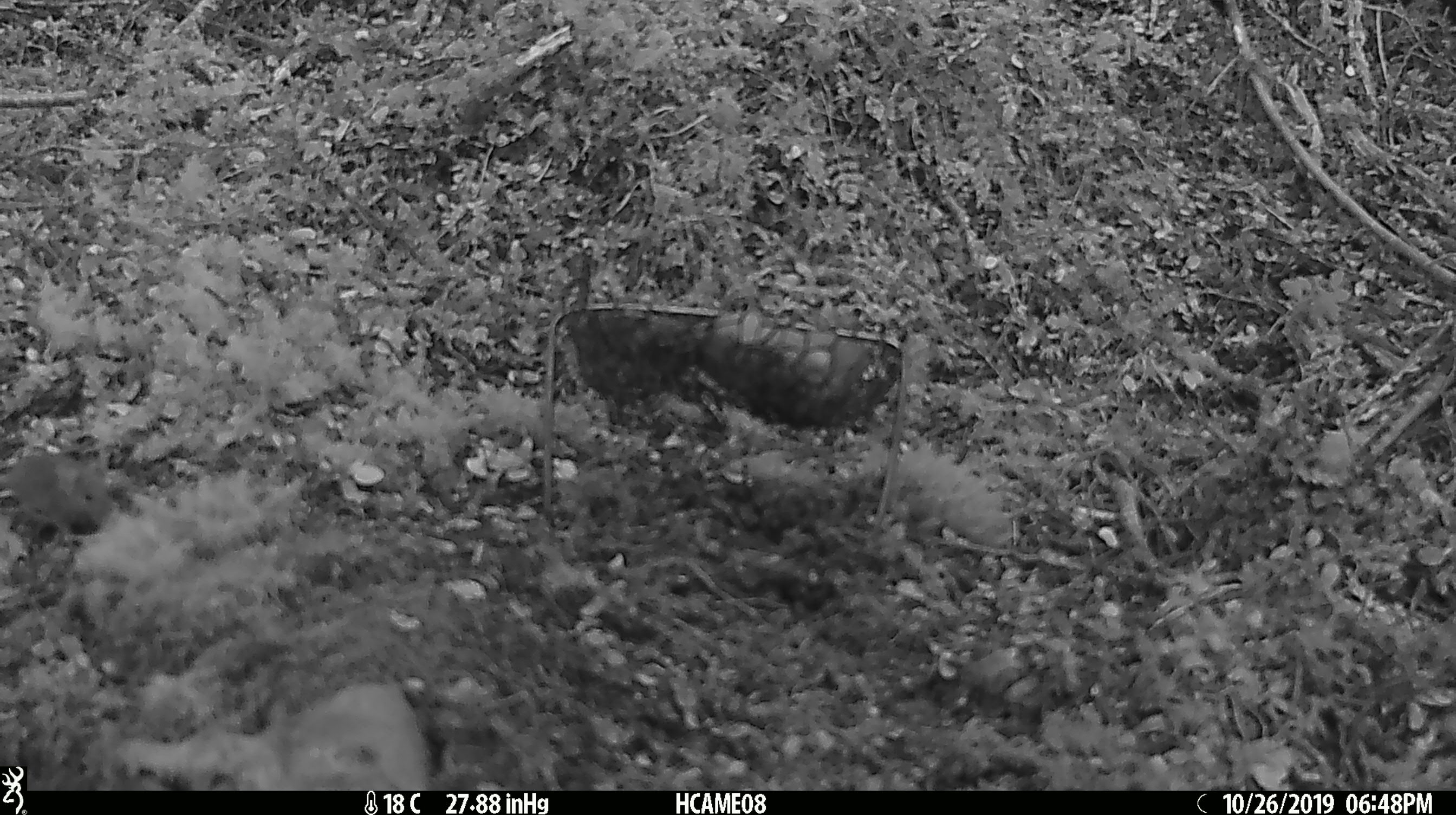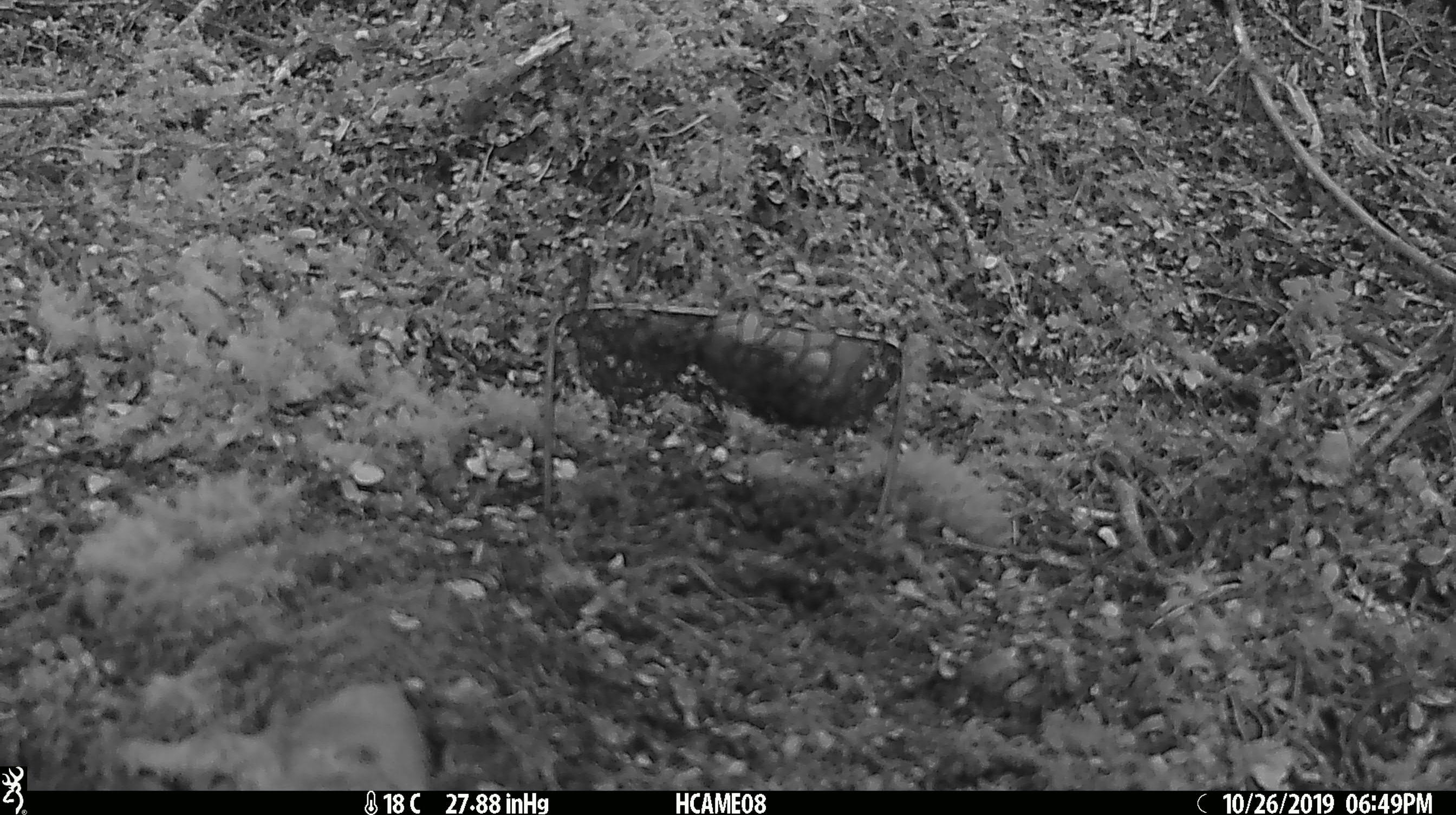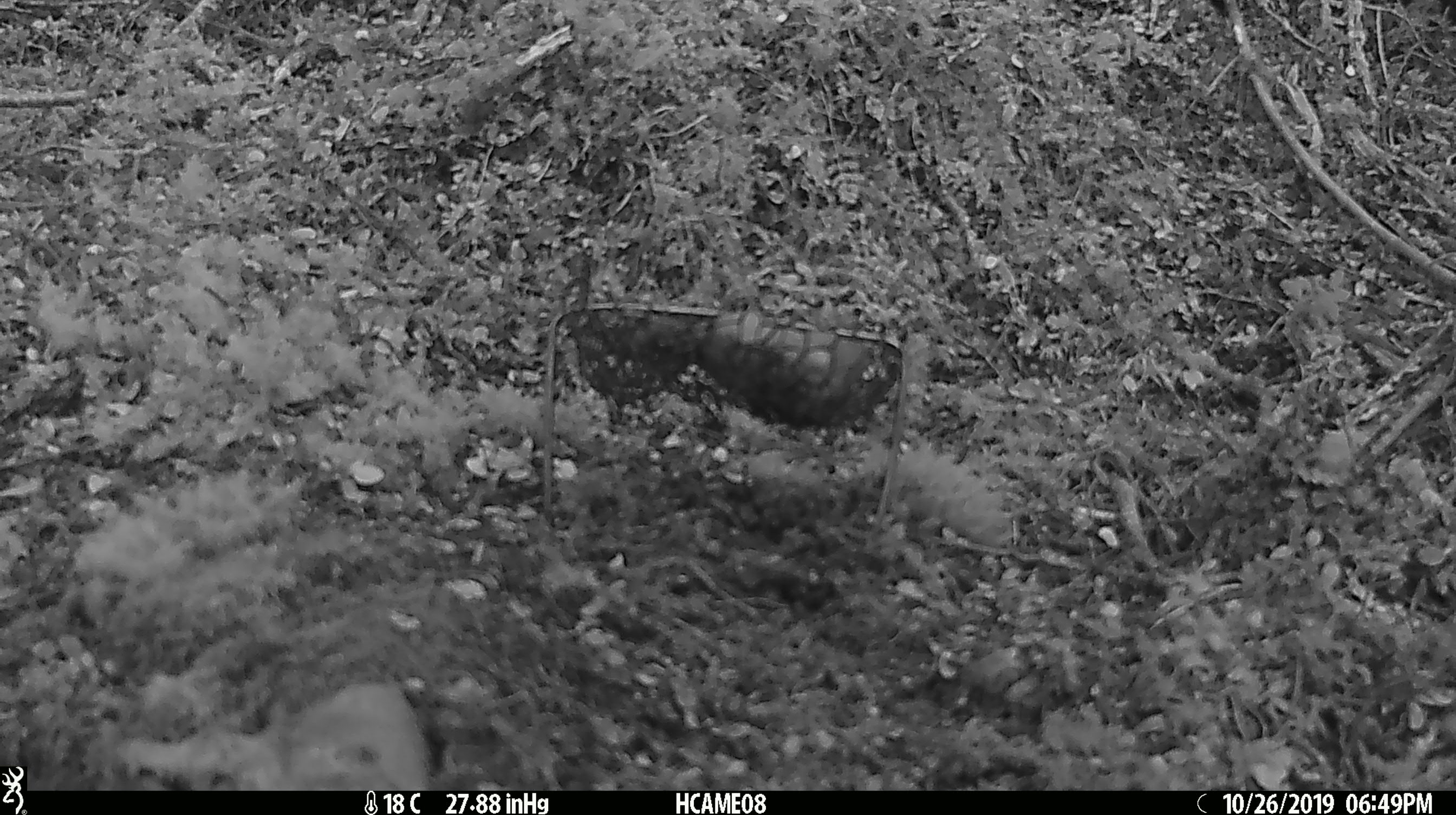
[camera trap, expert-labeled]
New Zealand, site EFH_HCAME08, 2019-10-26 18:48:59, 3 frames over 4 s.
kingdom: Animalia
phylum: Chordata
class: Mammalia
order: Rodentia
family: Muridae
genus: Mus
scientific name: Mus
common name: mouse